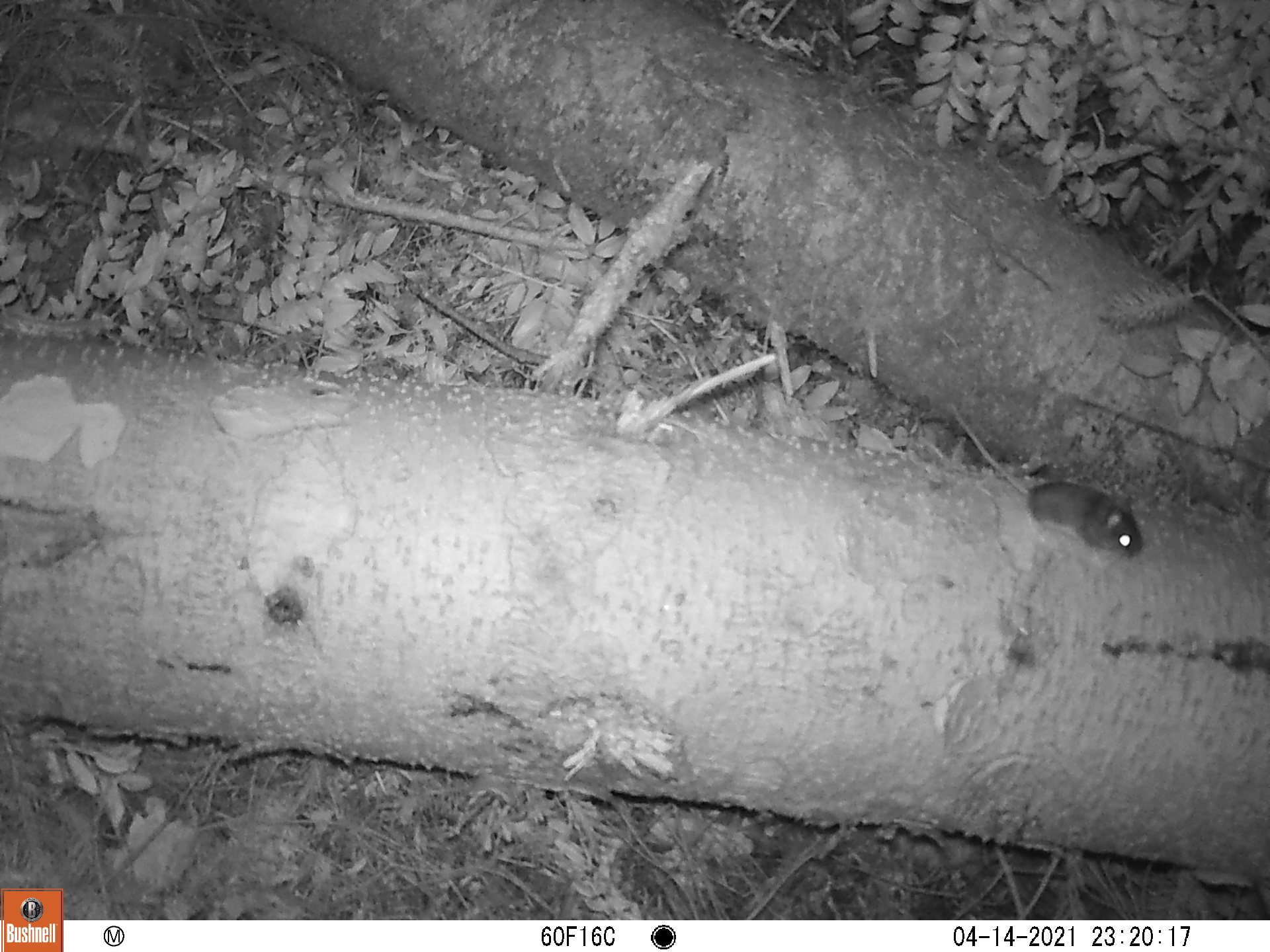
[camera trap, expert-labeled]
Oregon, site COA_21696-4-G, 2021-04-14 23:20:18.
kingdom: Animalia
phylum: Chordata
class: Mammalia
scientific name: Mammalia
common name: small mammal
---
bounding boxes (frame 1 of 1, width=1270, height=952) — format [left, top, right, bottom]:
small mammal: [906, 367, 1167, 583]